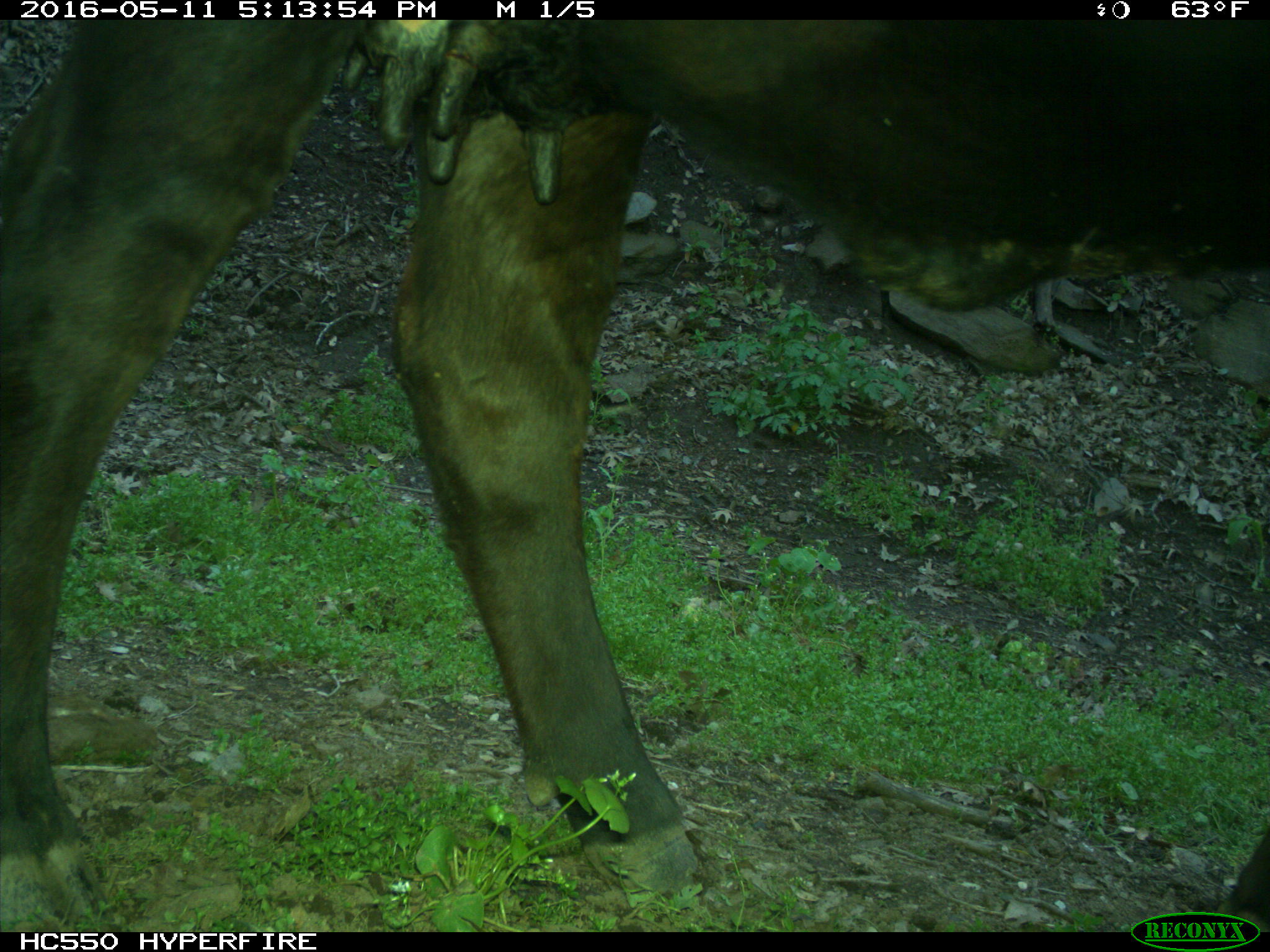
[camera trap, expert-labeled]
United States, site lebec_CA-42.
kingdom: Animalia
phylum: Chordata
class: Mammalia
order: Artiodactyla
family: Bovidae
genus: Bos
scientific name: Bos taurus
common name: domestic cow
Bos taurus (domestic cow).